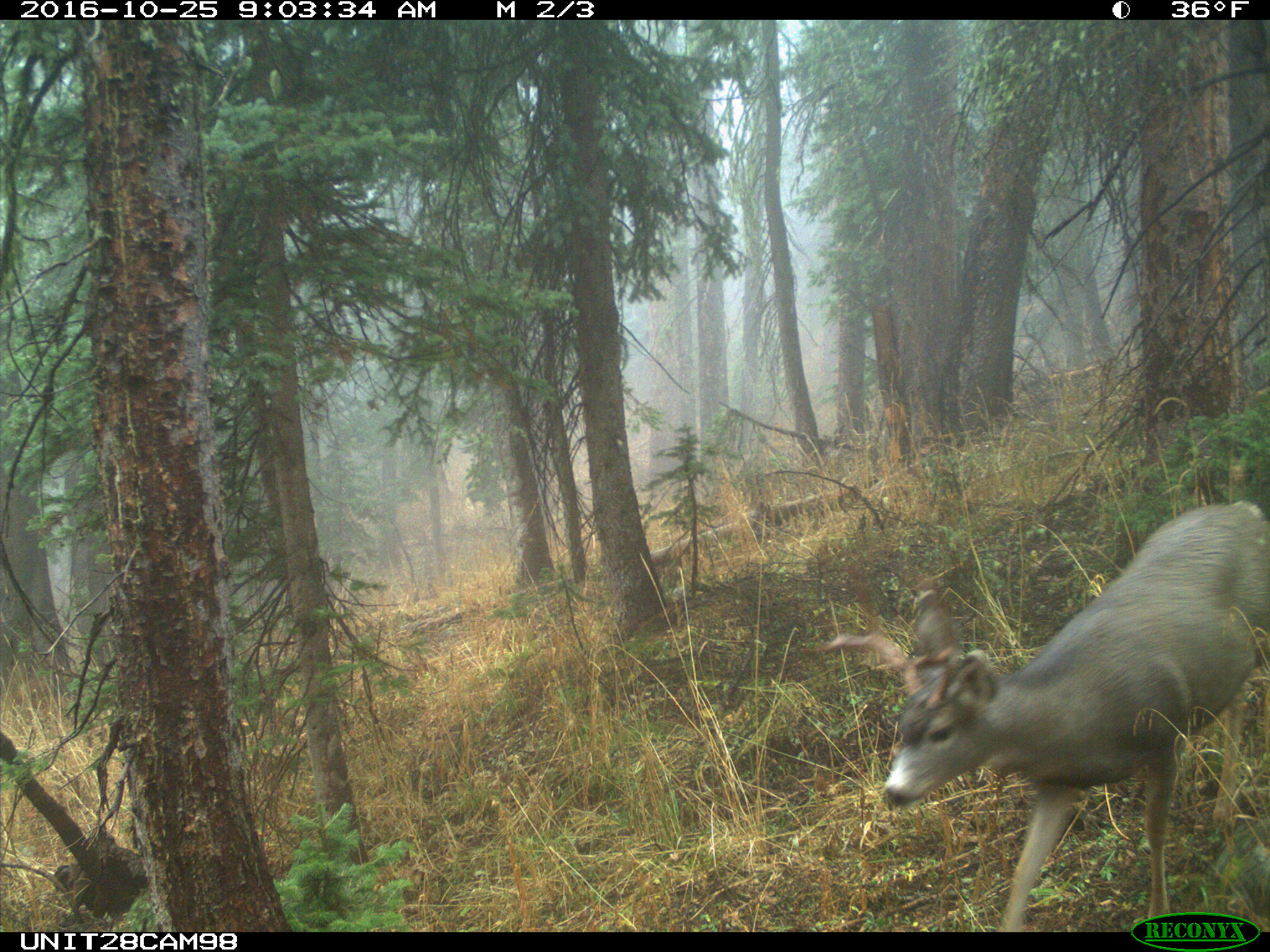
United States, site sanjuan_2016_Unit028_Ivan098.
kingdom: Animalia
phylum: Chordata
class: Mammalia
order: Artiodactyla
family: Cervidae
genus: Odocoileus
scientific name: Odocoileus hemionus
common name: mule deer